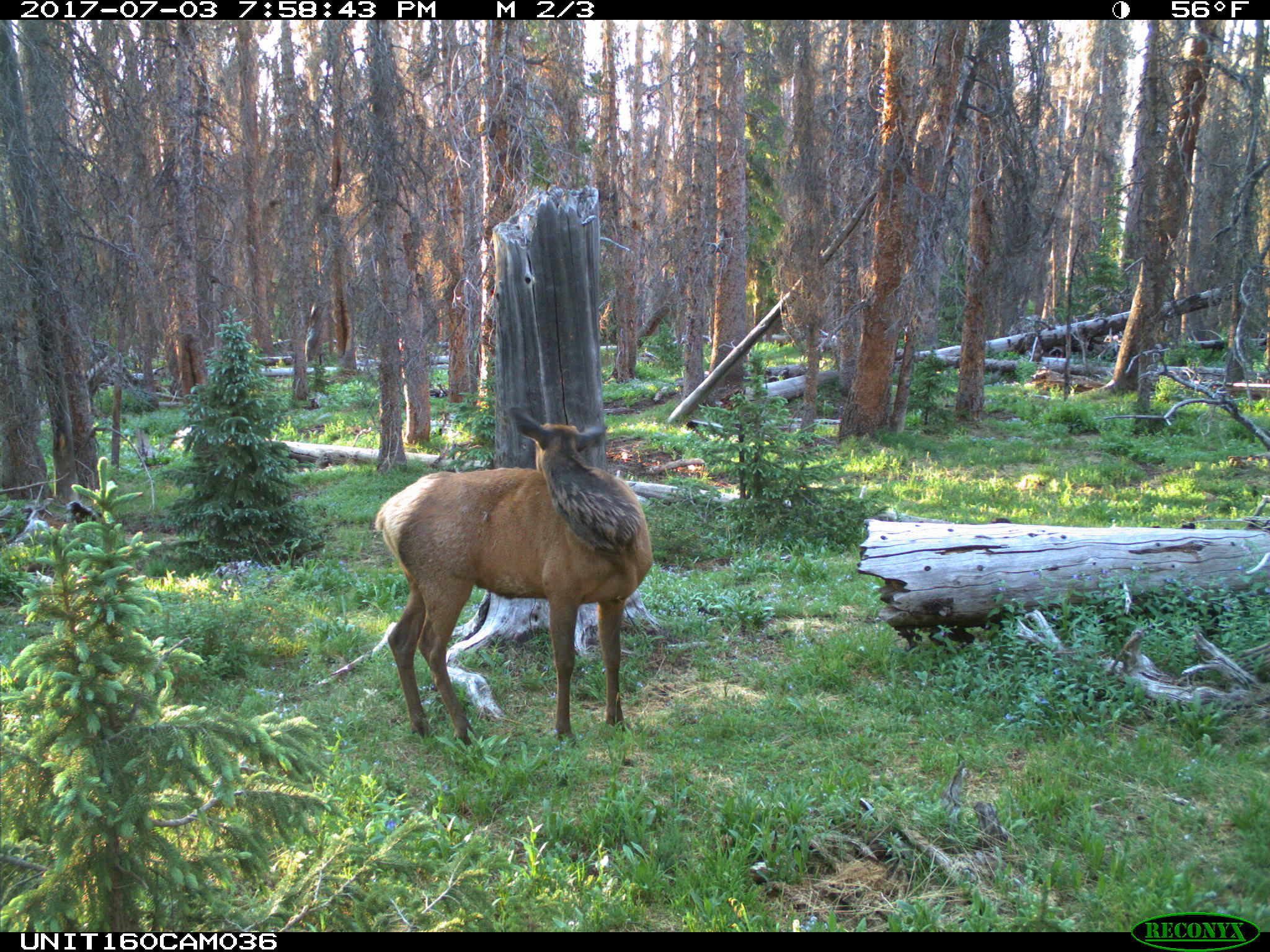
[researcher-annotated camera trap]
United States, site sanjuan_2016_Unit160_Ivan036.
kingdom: Animalia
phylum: Chordata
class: Mammalia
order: Artiodactyla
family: Cervidae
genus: Cervus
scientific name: Cervus elaphus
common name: red deer